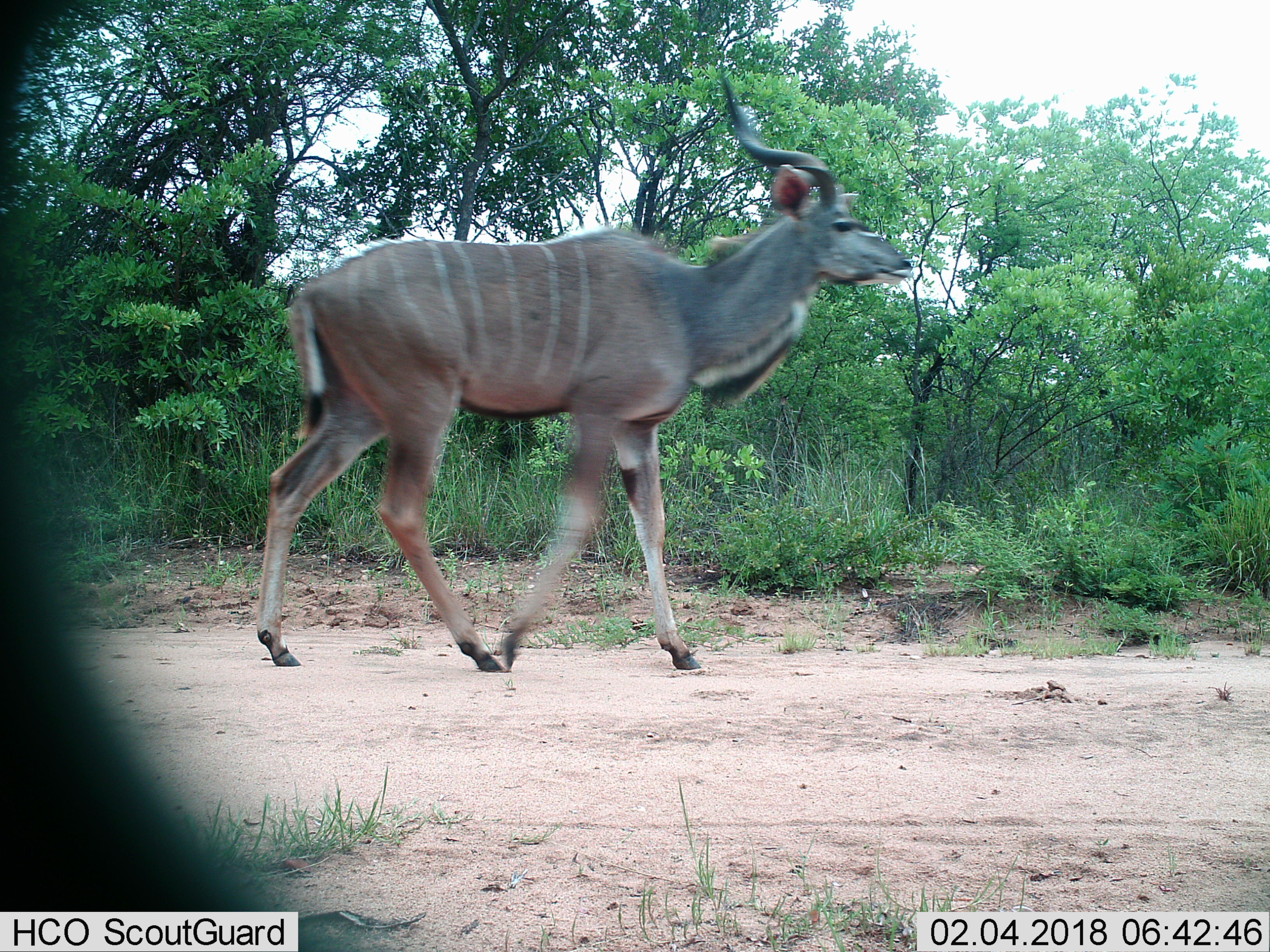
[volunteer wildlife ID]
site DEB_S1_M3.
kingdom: Animalia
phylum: Chordata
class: Mammalia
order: Artiodactyla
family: Bovidae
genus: Tragelaphus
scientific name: Tragelaphus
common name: kudu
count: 1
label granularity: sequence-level